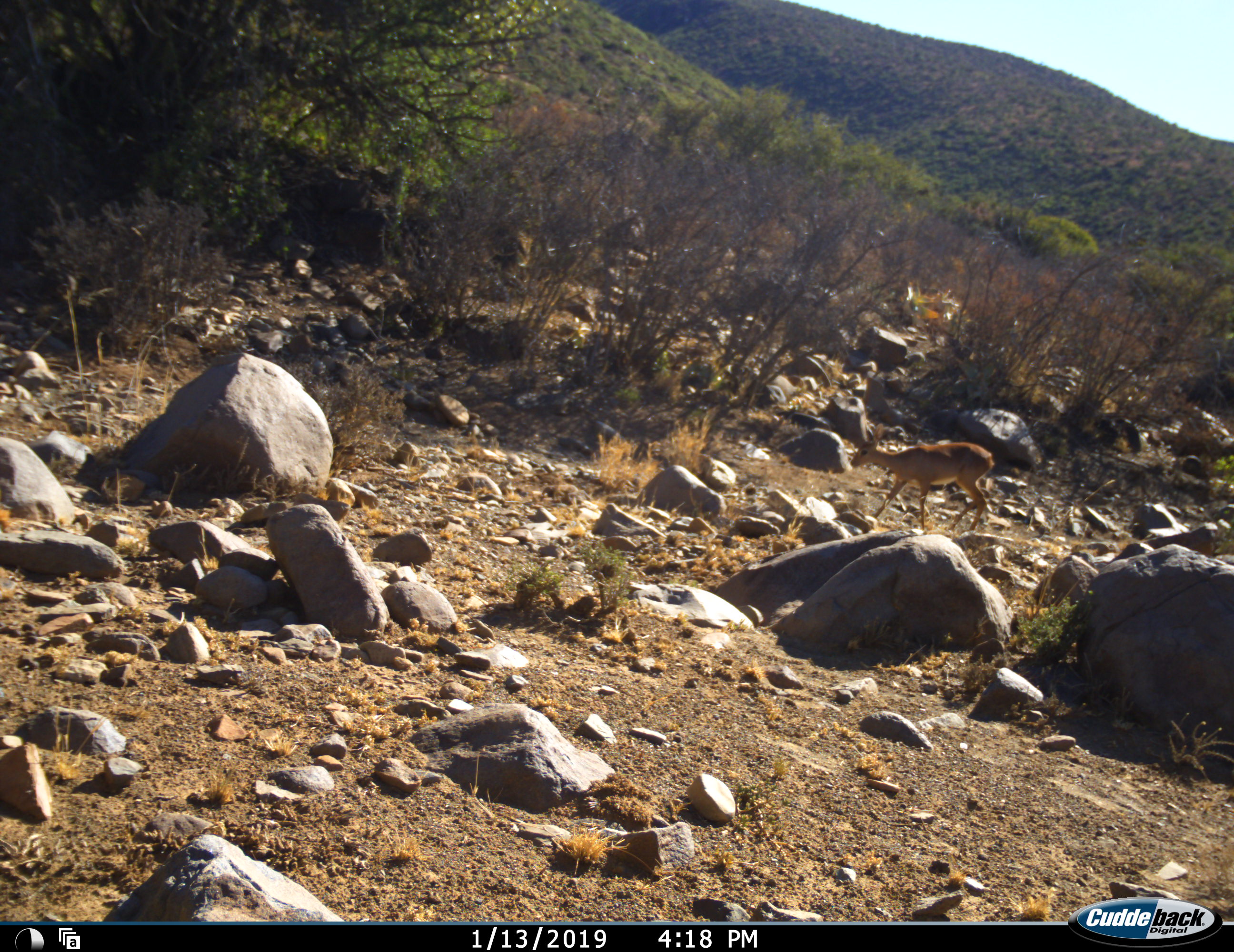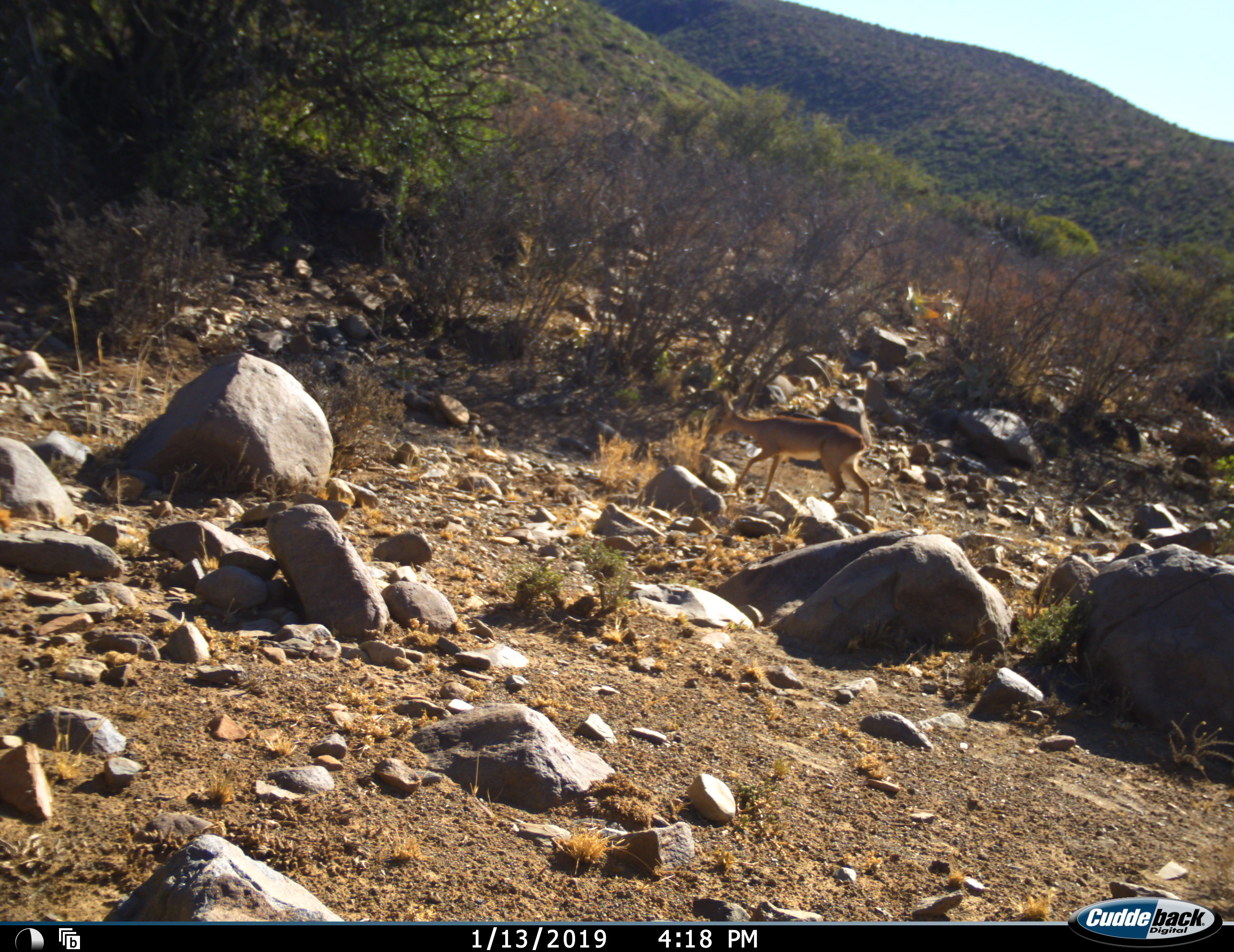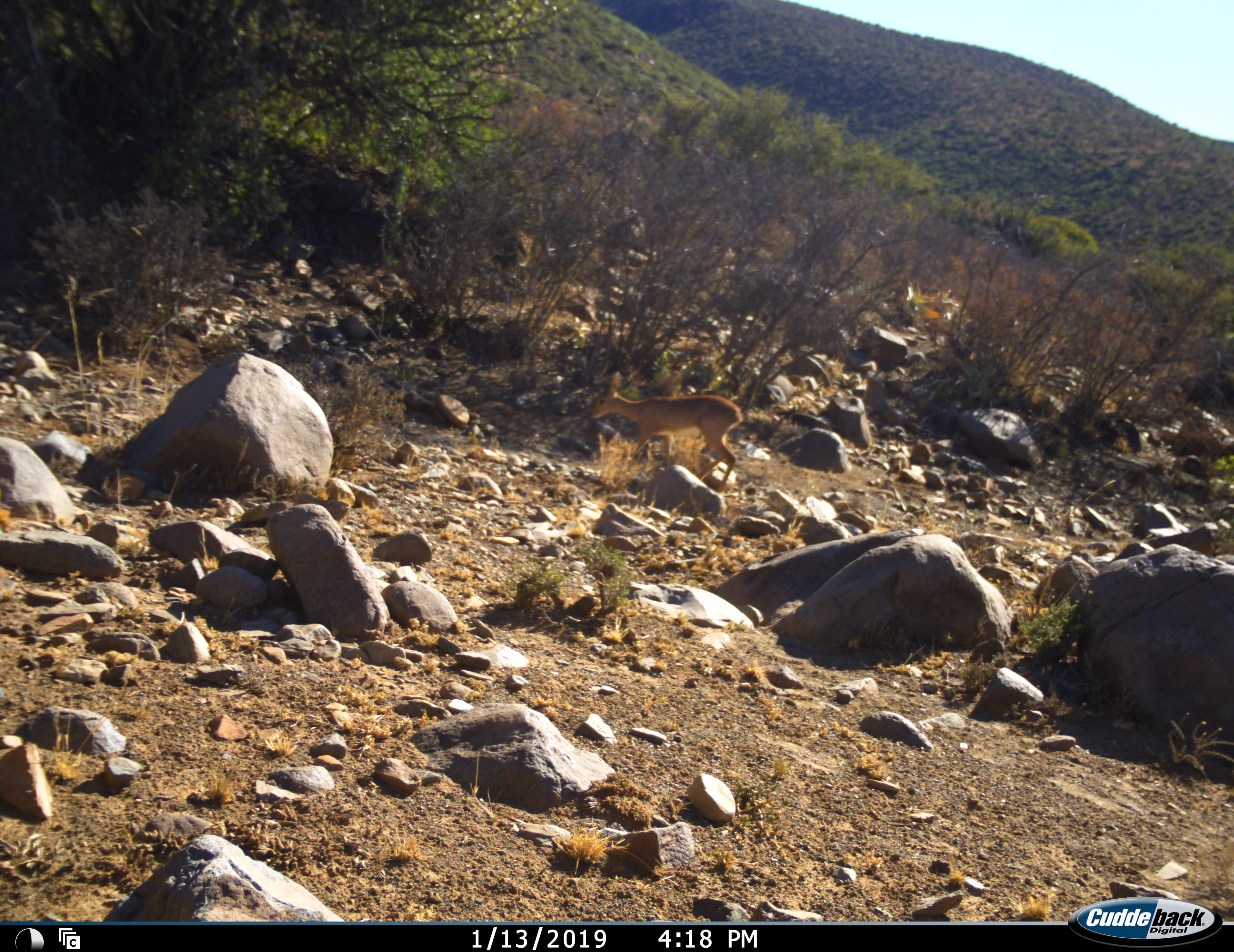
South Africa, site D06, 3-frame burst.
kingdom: Animalia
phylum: Chordata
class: Mammalia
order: Artiodactyla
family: Bovidae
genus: Raphicerus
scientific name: Raphicerus campestris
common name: steenbok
Steenbok (Raphicerus campestris), count 1. Behavior (volunteer vote fractions): standing 0%, resting 0%, moving 100%, interacting 0%. Young present (vote fraction): 0%. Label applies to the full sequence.